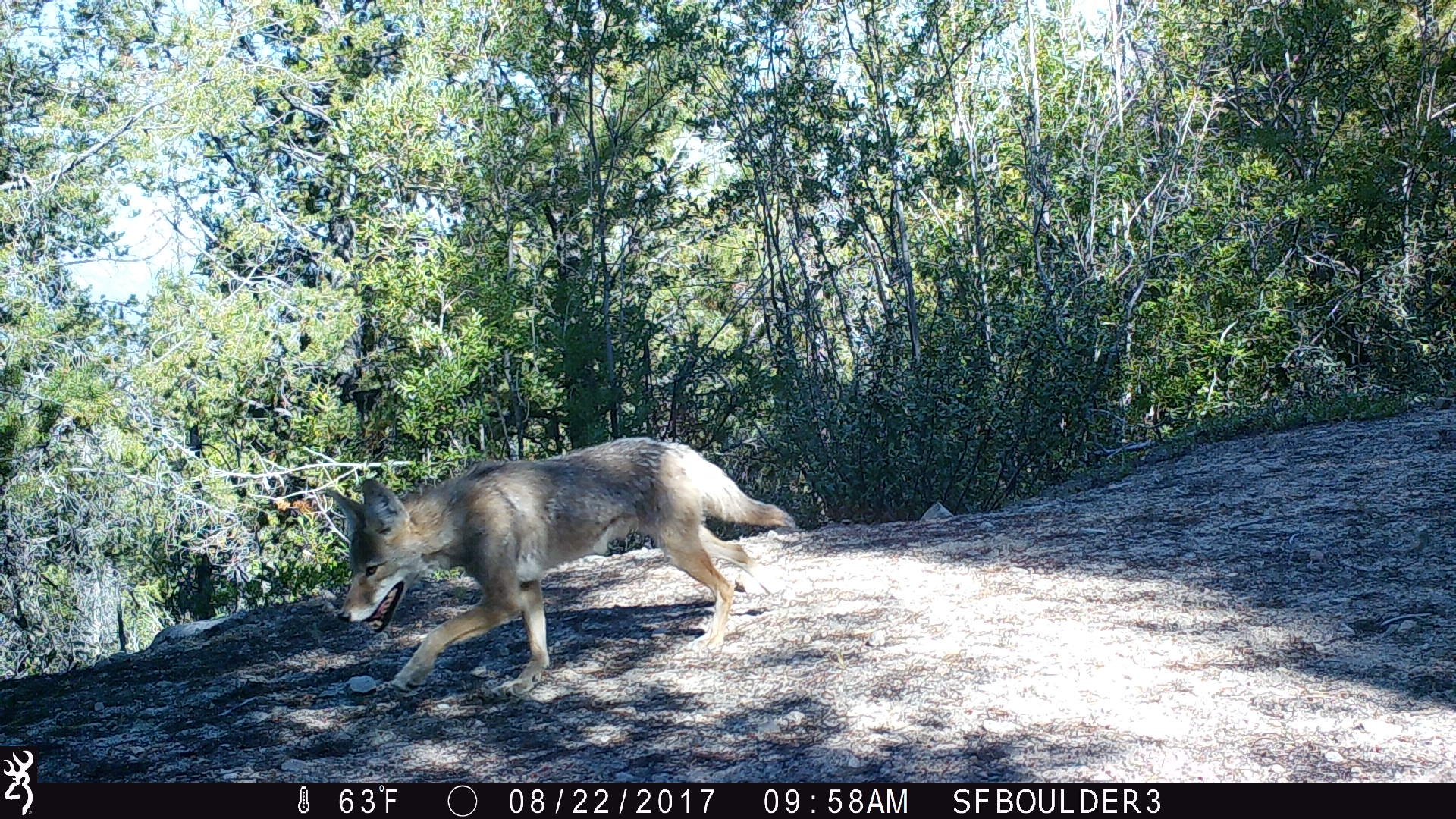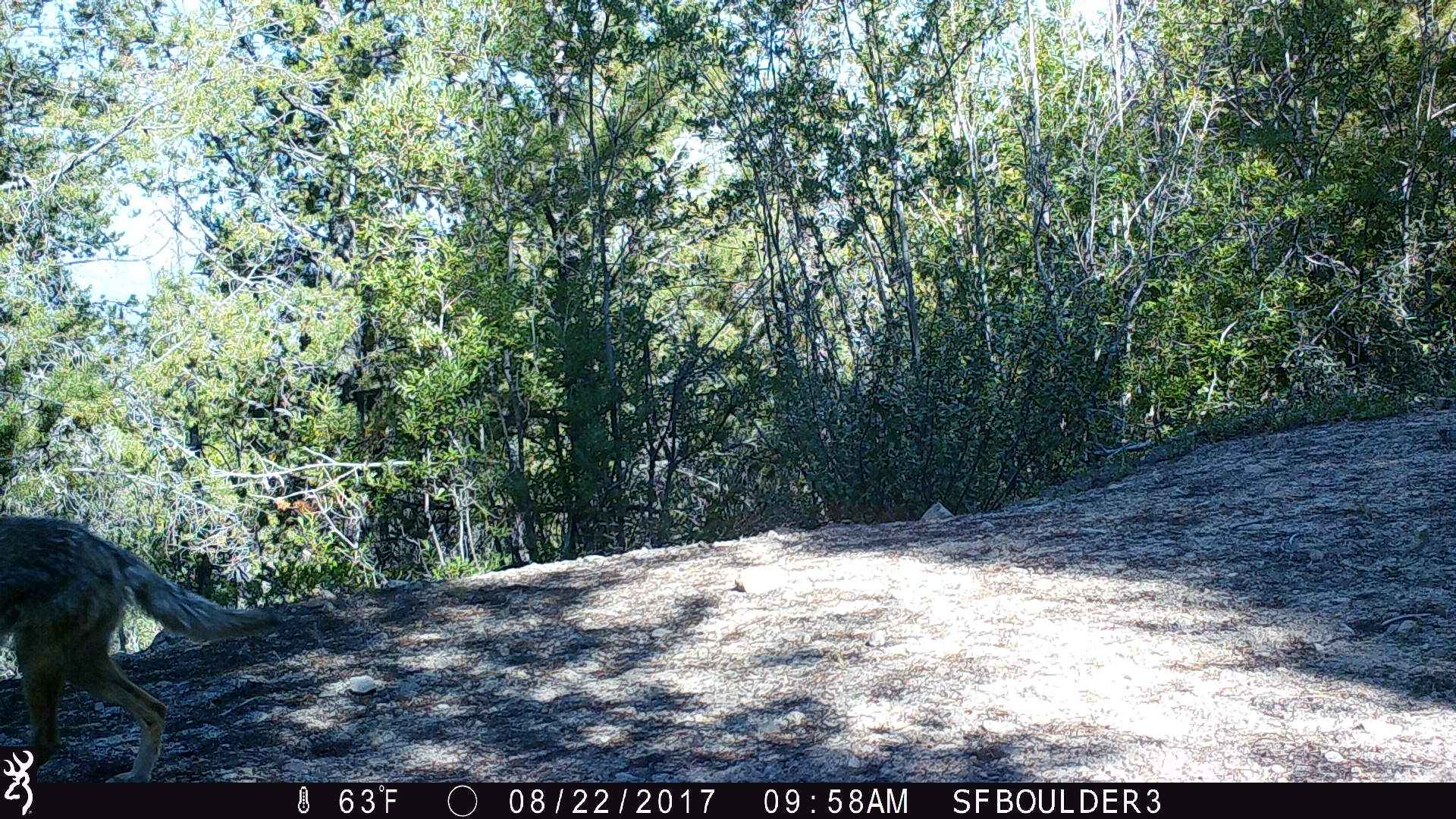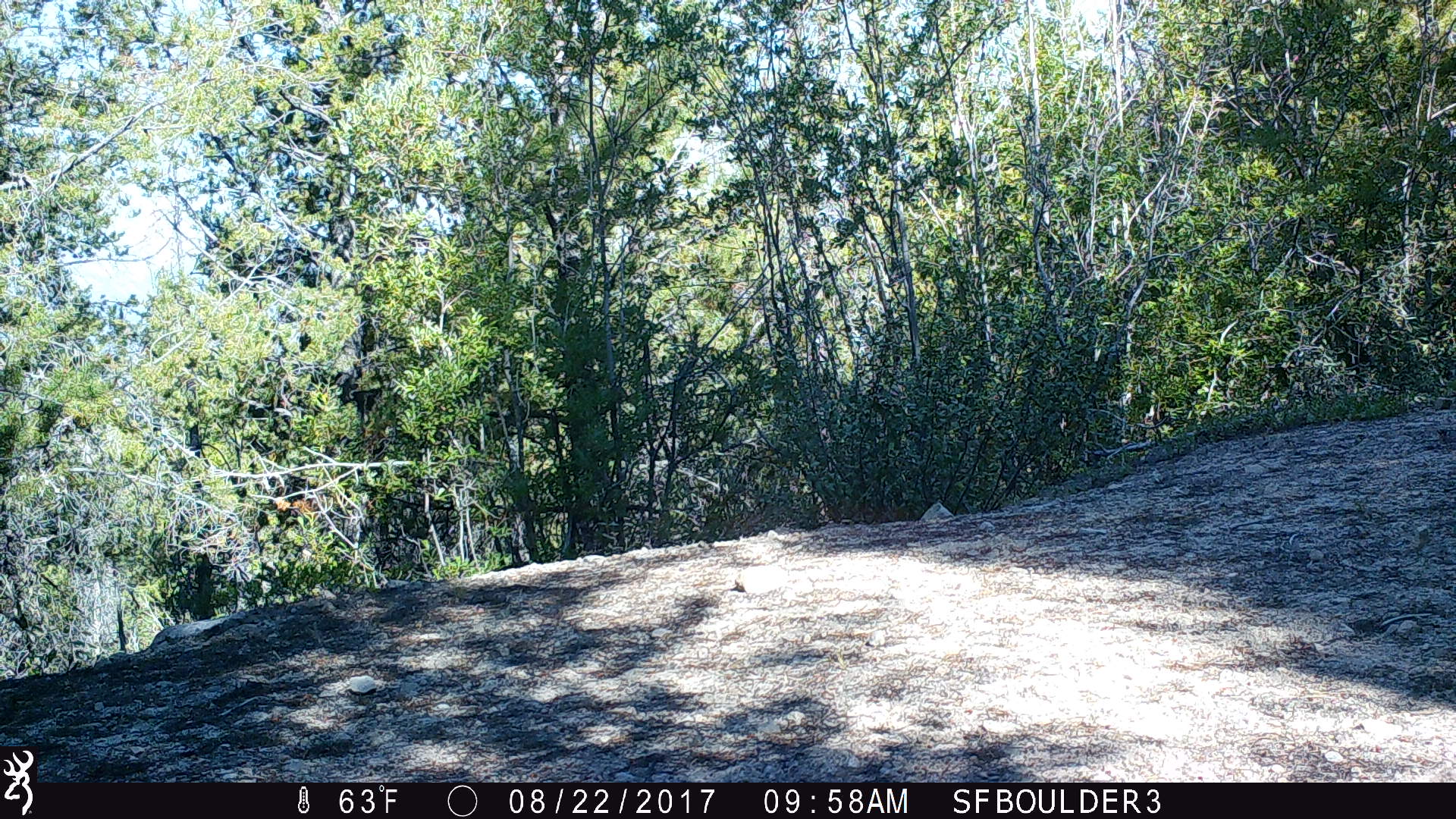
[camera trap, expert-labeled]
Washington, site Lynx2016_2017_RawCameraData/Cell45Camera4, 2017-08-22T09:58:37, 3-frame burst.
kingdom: Animalia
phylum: Chordata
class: Mammalia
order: Carnivora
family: Canidae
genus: Canis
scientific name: Canis latrans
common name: coyote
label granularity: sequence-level